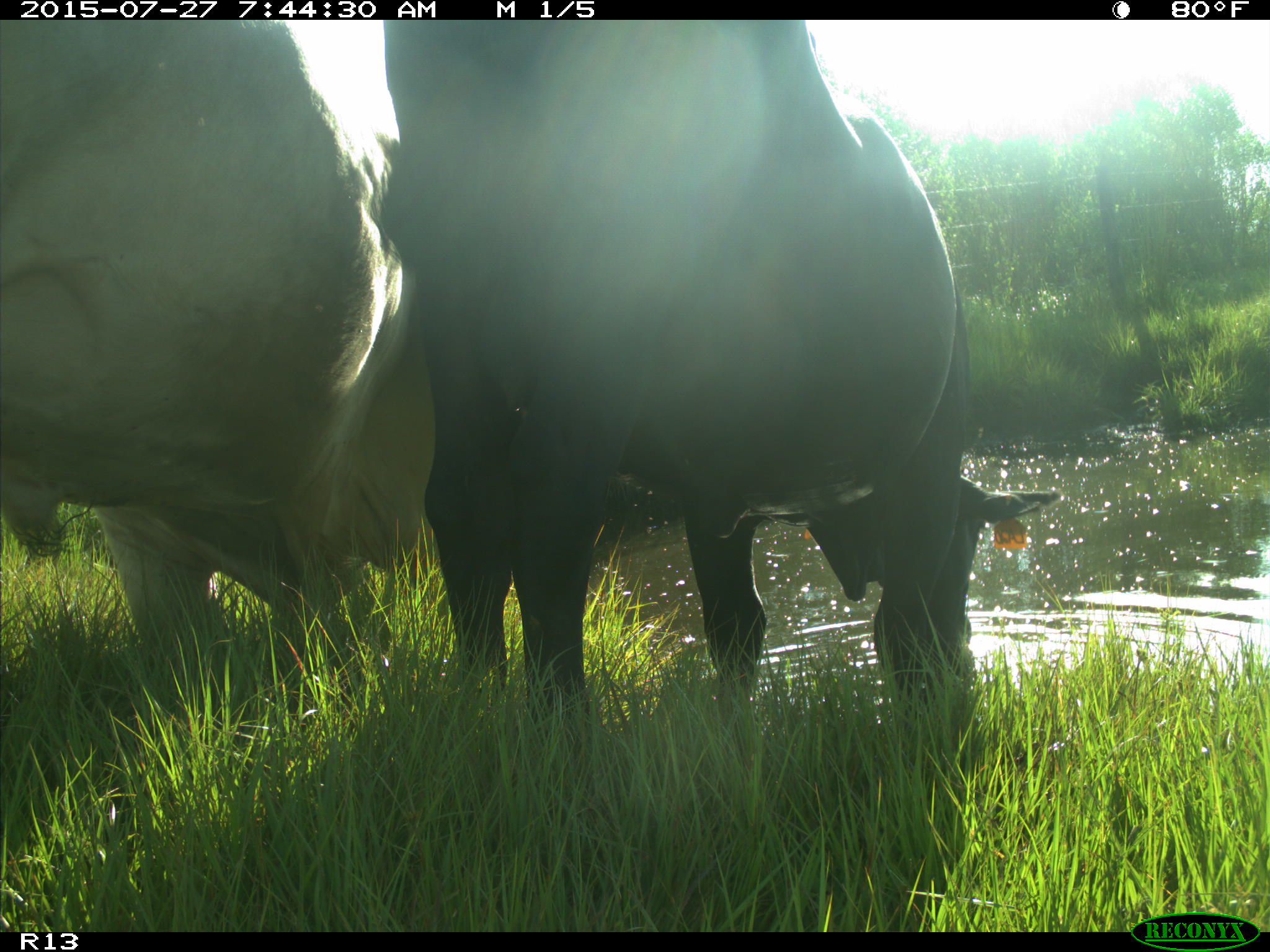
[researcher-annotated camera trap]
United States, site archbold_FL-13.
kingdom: Animalia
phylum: Chordata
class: Mammalia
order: Artiodactyla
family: Bovidae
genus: Bos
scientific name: Bos taurus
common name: domestic cow